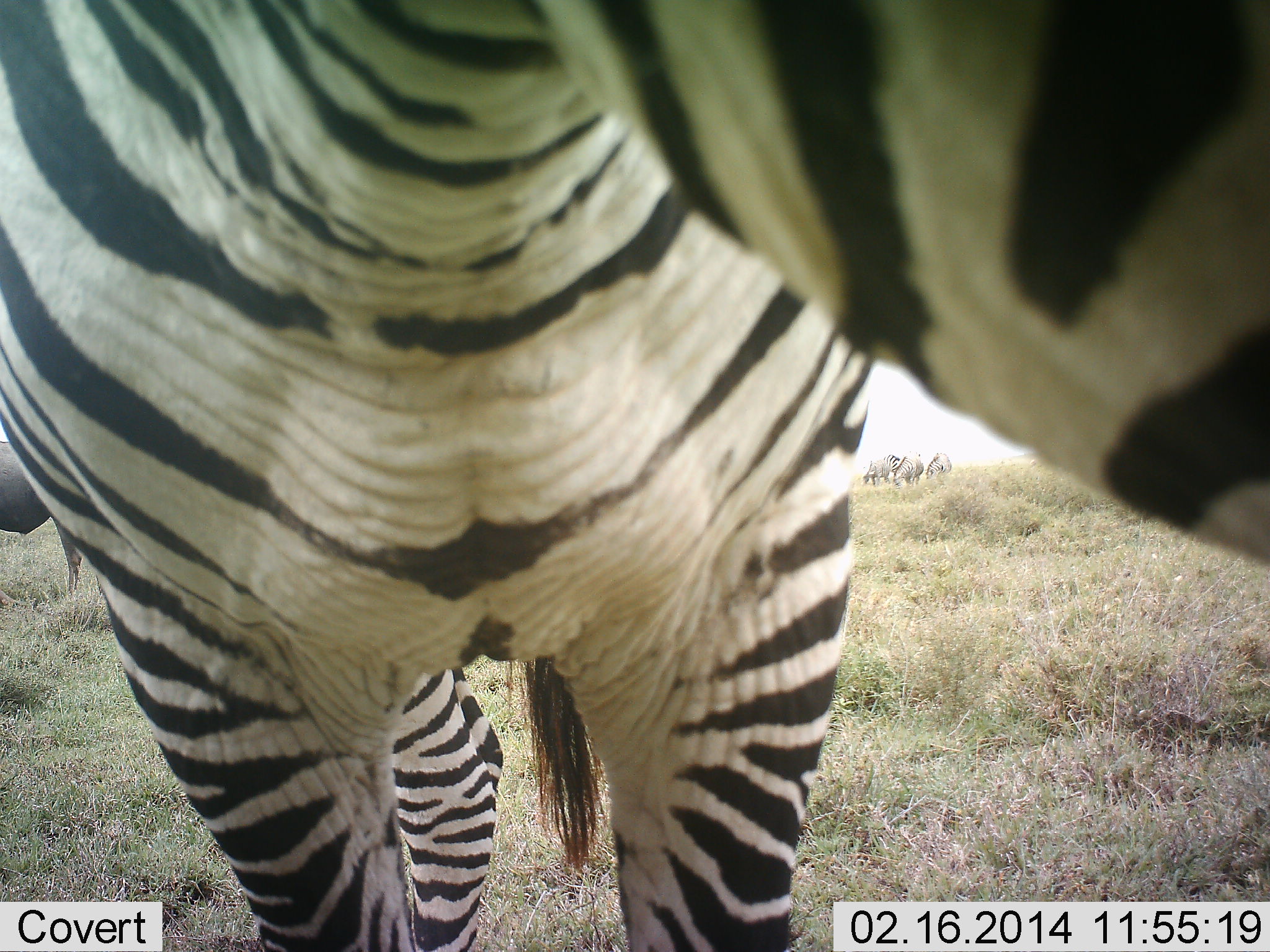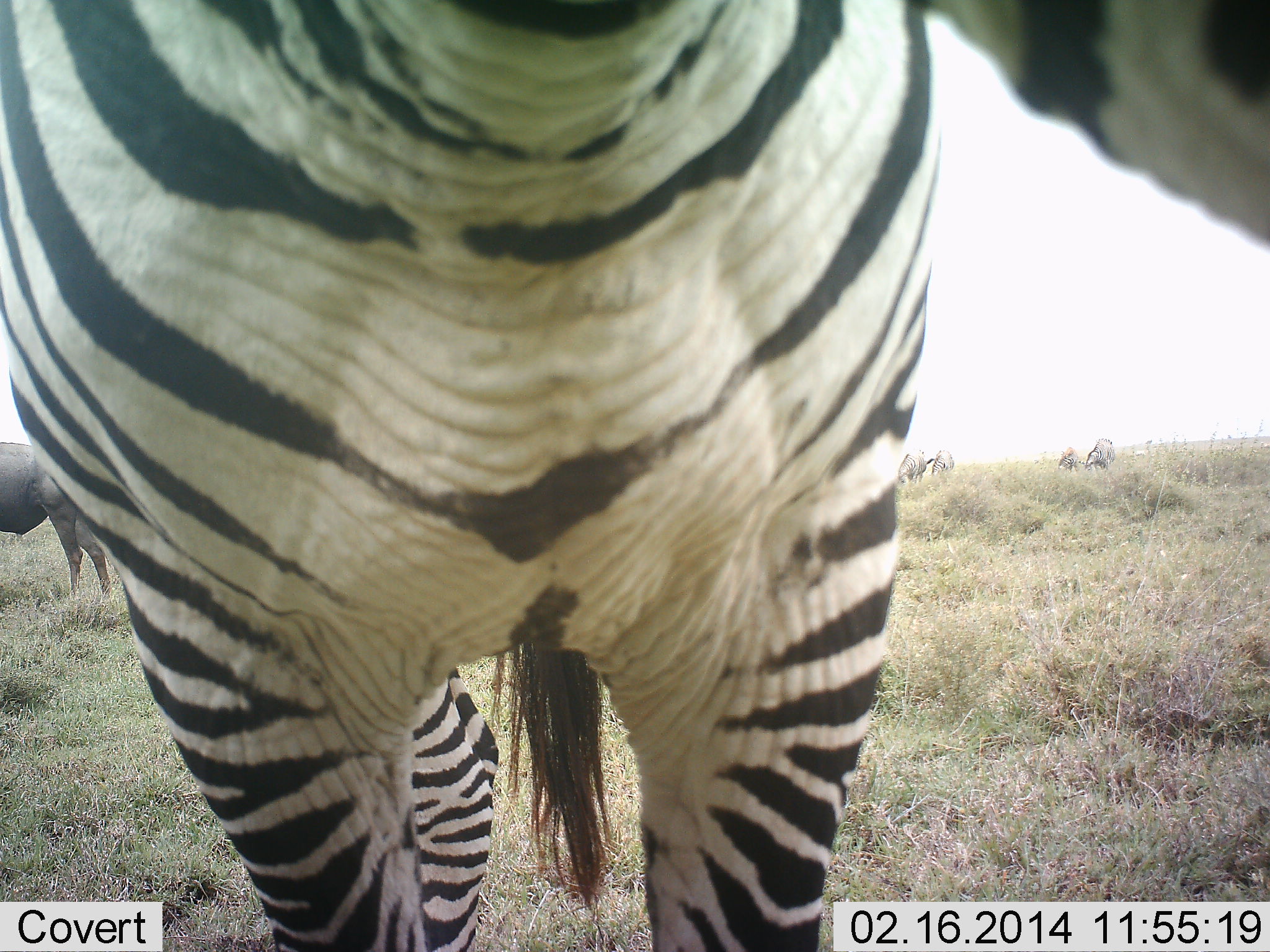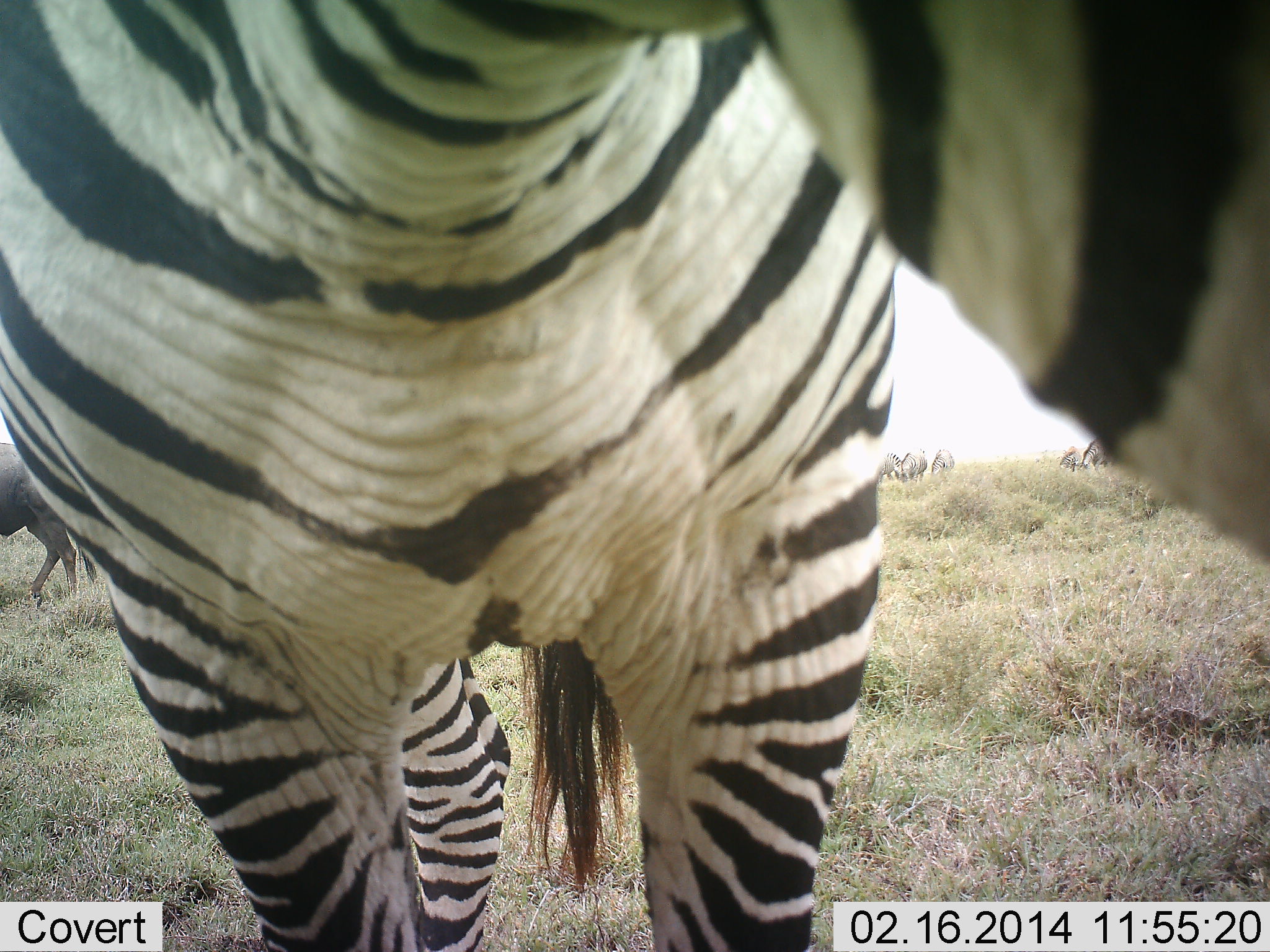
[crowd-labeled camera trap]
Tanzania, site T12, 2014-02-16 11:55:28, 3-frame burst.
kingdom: Animalia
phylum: Chordata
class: Mammalia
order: Artiodactyla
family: Bovidae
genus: Connochaetes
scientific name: Connochaetes taurinus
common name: blue wildebeest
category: wildebeest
Wildebeest (blue wildebeest) (Connochaetes taurinus), count 1. Behavior (volunteer vote fractions): standing 60%, resting 0%, moving 10%, interacting 0%. Young present (vote fraction): 0%. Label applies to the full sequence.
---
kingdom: Animalia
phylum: Chordata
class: Mammalia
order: Perissodactyla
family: Equidae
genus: Equus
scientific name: Equus quagga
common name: plains zebra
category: zebra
Zebra (plains zebra) (Equus quagga), count 5. Behavior (volunteer vote fractions): standing 100%, resting 0%, moving 0%, interacting 0%. Young present (vote fraction): 0%. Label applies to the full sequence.